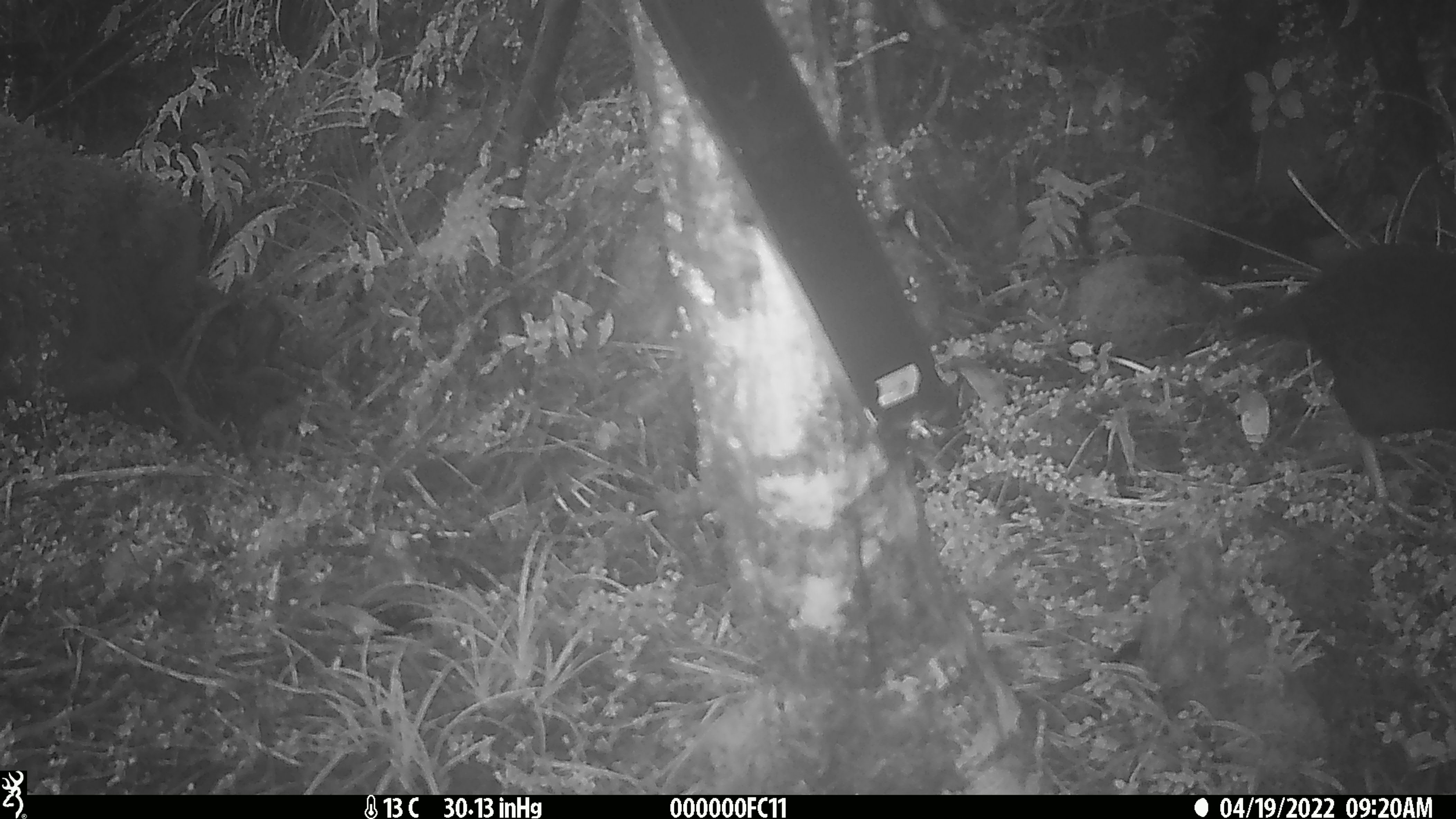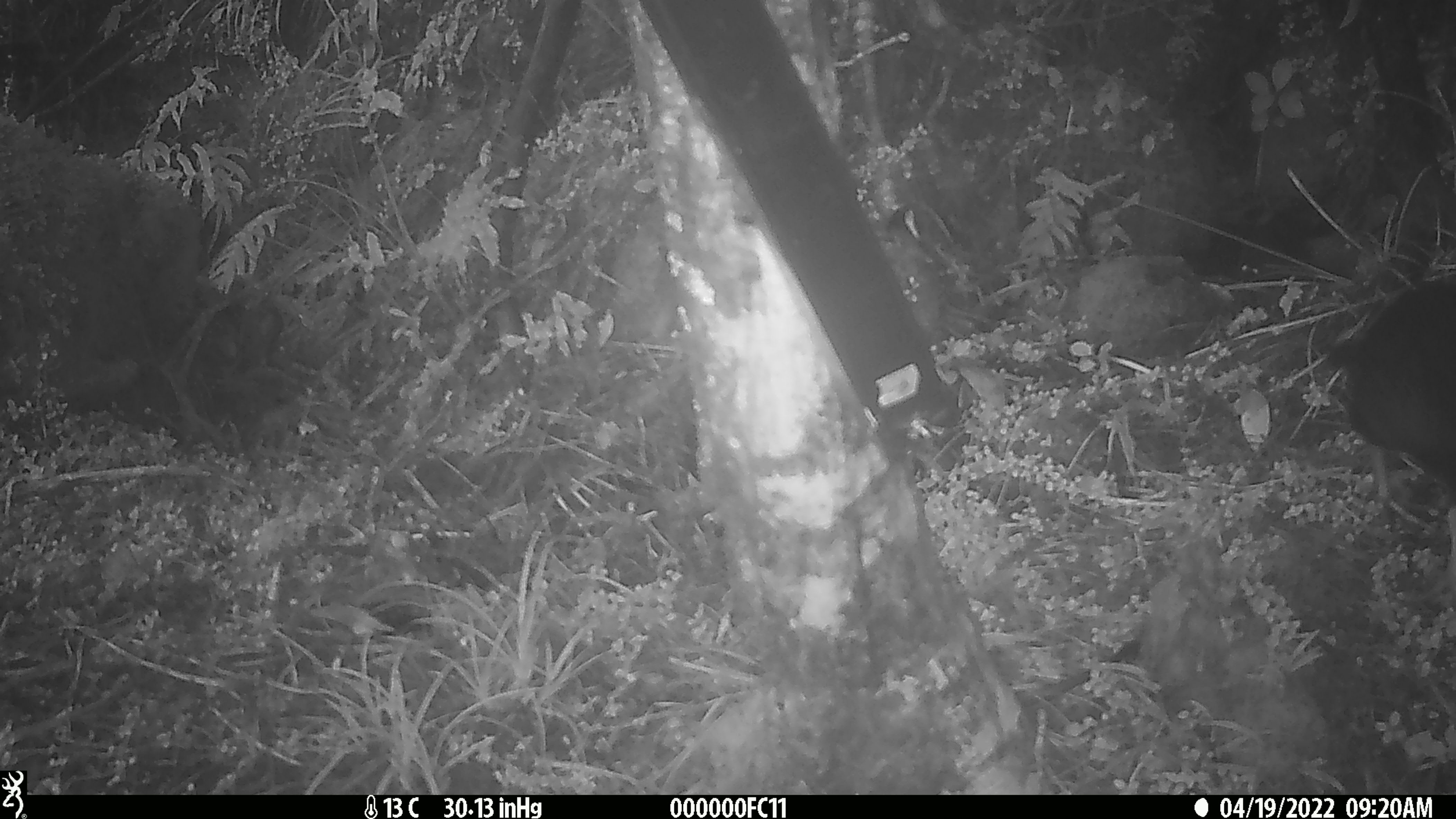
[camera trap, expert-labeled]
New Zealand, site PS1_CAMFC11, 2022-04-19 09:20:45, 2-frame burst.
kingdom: Animalia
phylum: Chordata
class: Aves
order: Gruiformes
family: Rallidae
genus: Gallirallus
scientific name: Gallirallus australis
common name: weka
Weka (Gallirallus australis).